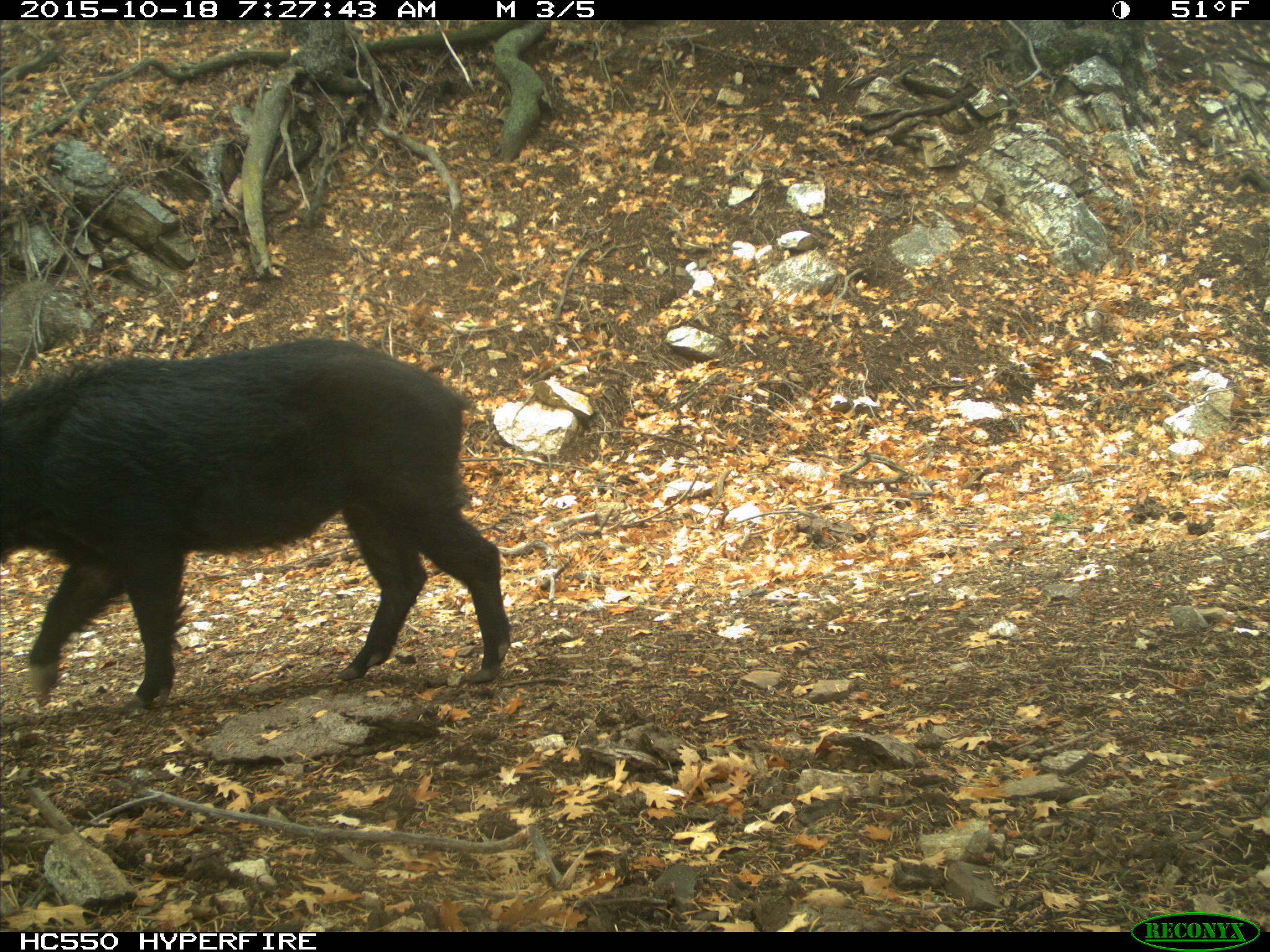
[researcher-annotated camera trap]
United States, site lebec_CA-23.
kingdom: Animalia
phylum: Chordata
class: Mammalia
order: Artiodactyla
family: Suidae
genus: Sus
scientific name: Sus scrofa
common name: wild boar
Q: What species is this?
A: Sus scrofa (wild boar).